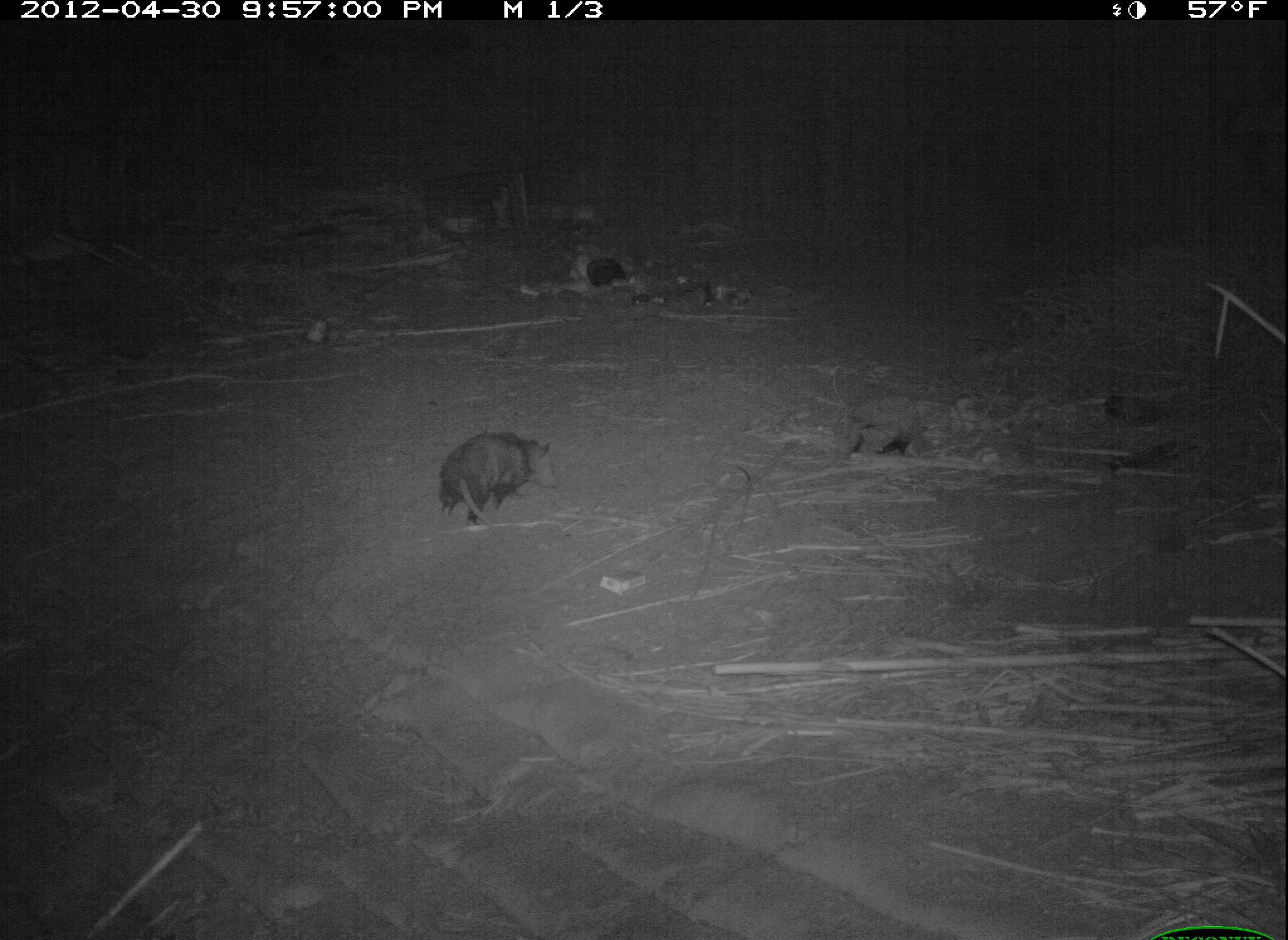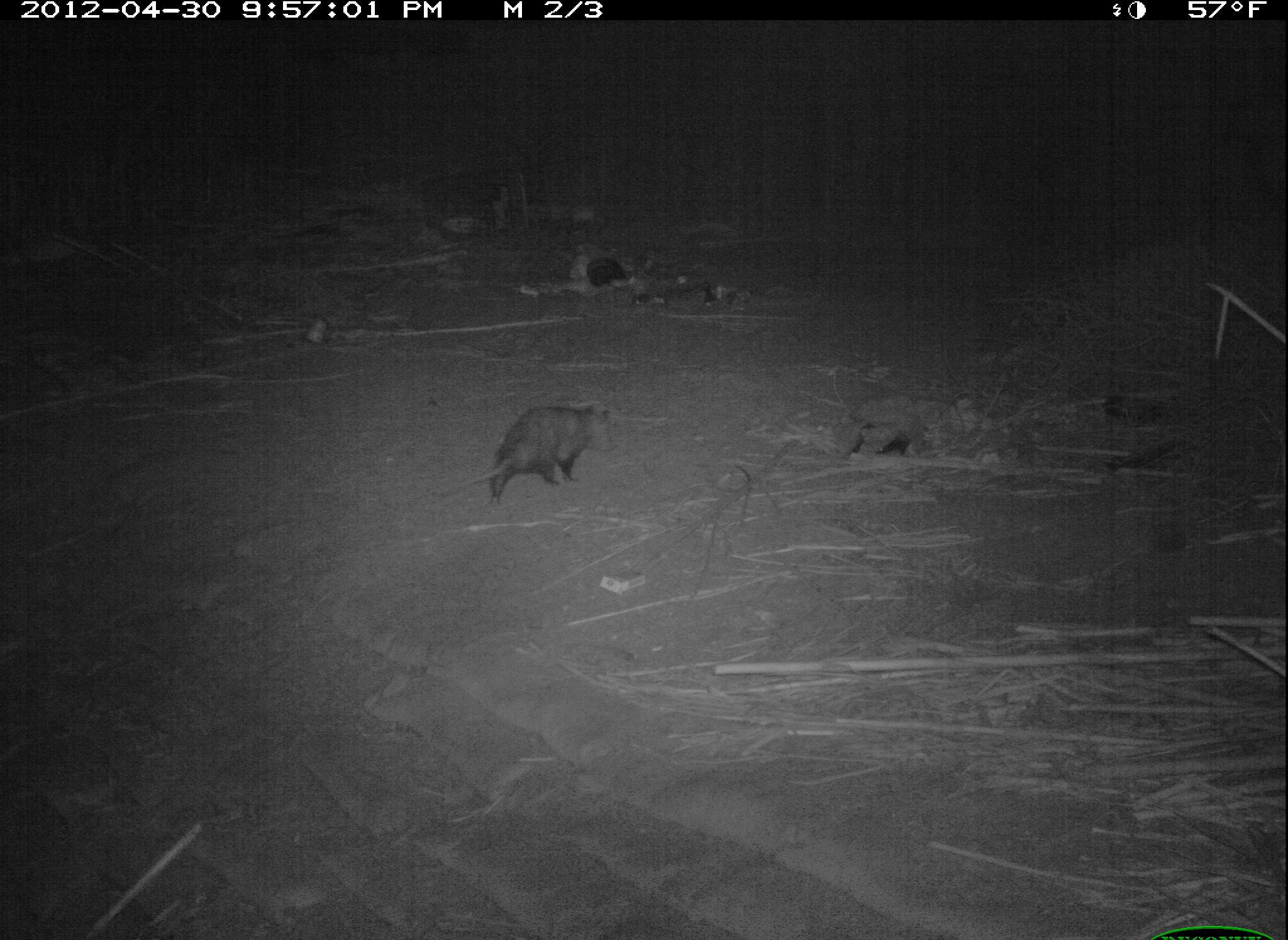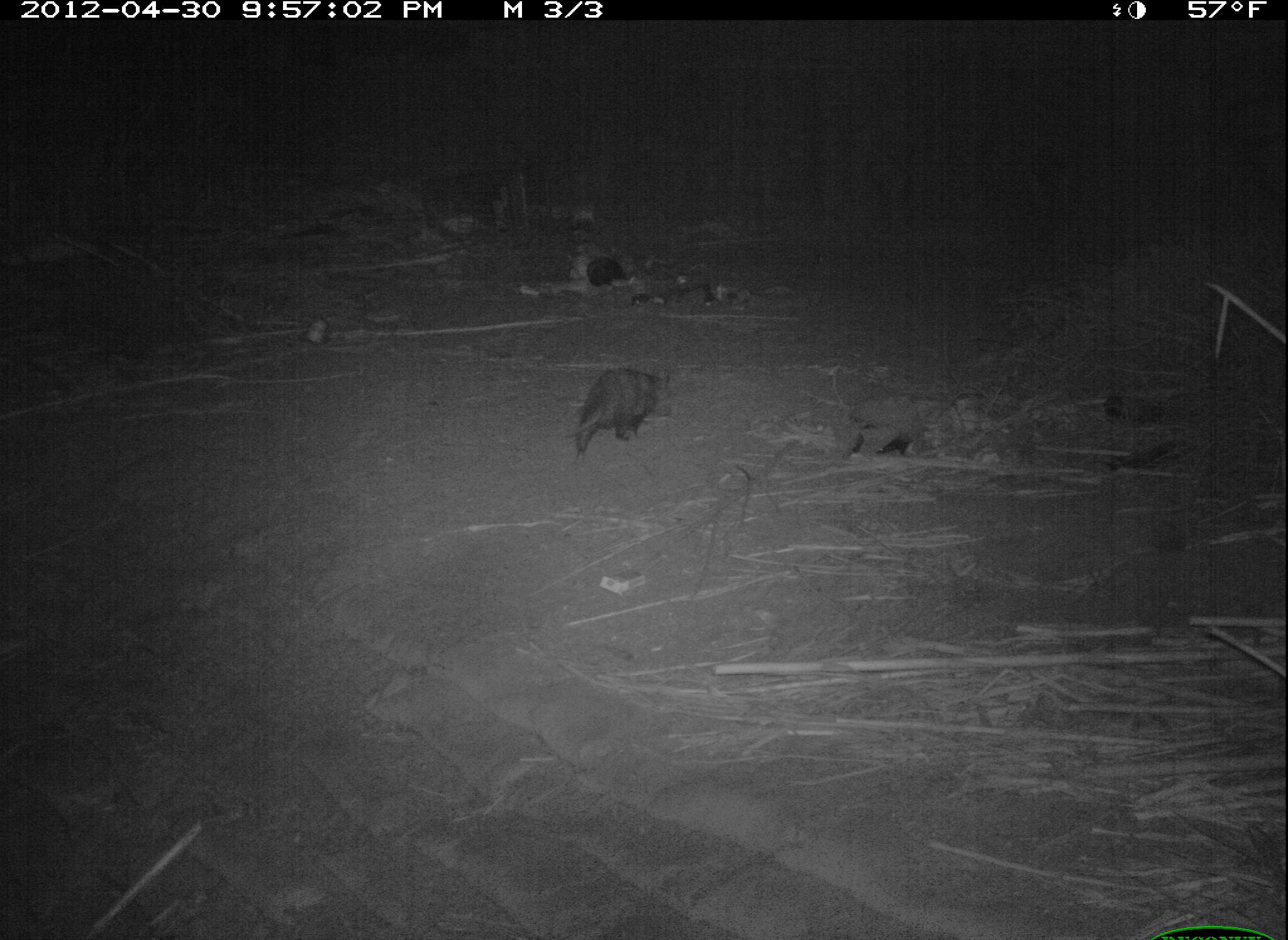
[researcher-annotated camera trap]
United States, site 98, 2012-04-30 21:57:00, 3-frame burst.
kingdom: Animalia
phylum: Chordata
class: Mammalia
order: Didelphimorphia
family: Didelphidae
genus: Didelphis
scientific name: Didelphis virginiana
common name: virginia opossum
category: opossum